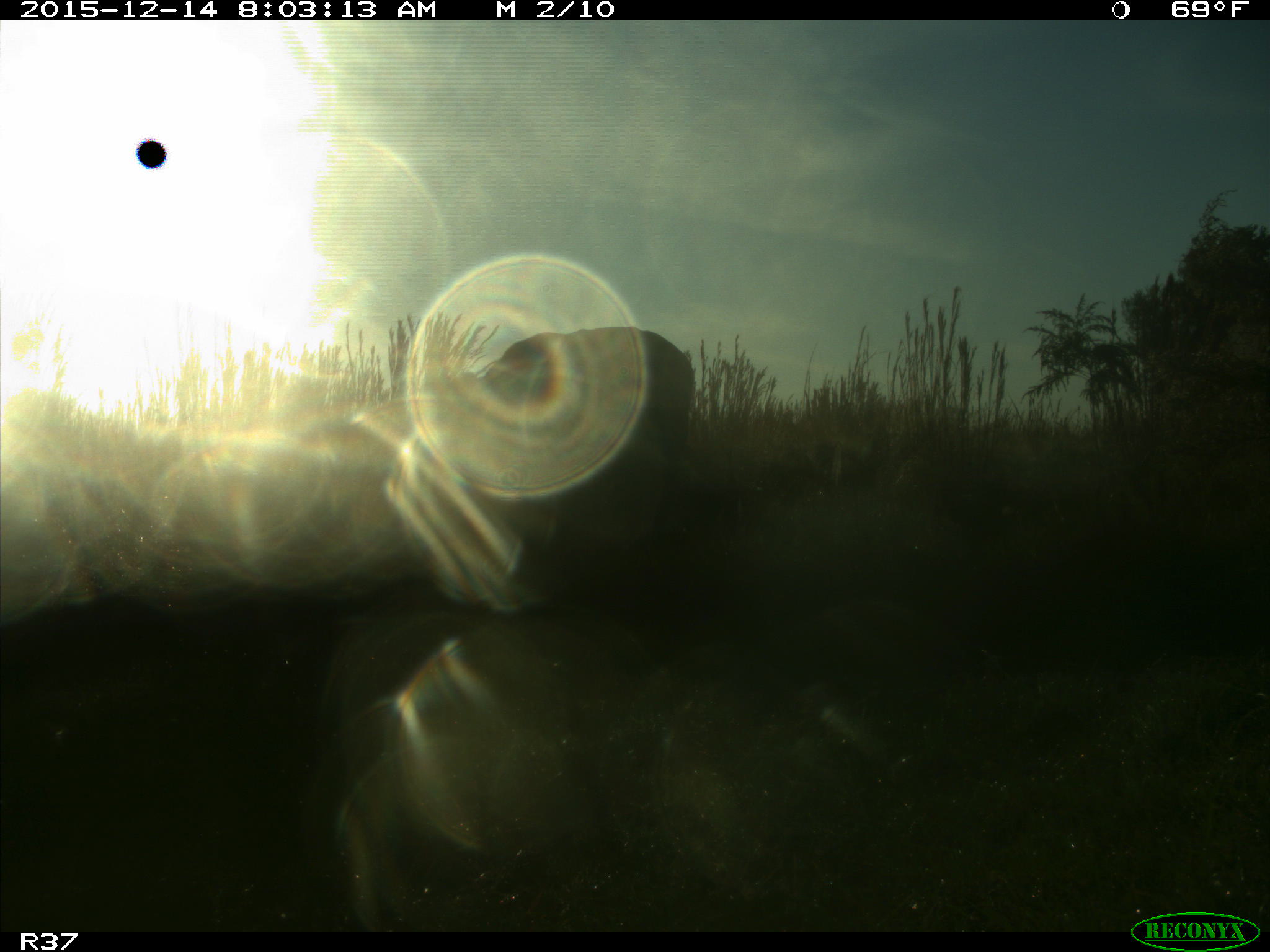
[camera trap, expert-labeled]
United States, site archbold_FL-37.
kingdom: Animalia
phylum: Chordata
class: Mammalia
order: Artiodactyla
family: Bovidae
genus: Bos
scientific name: Bos taurus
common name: domestic cow